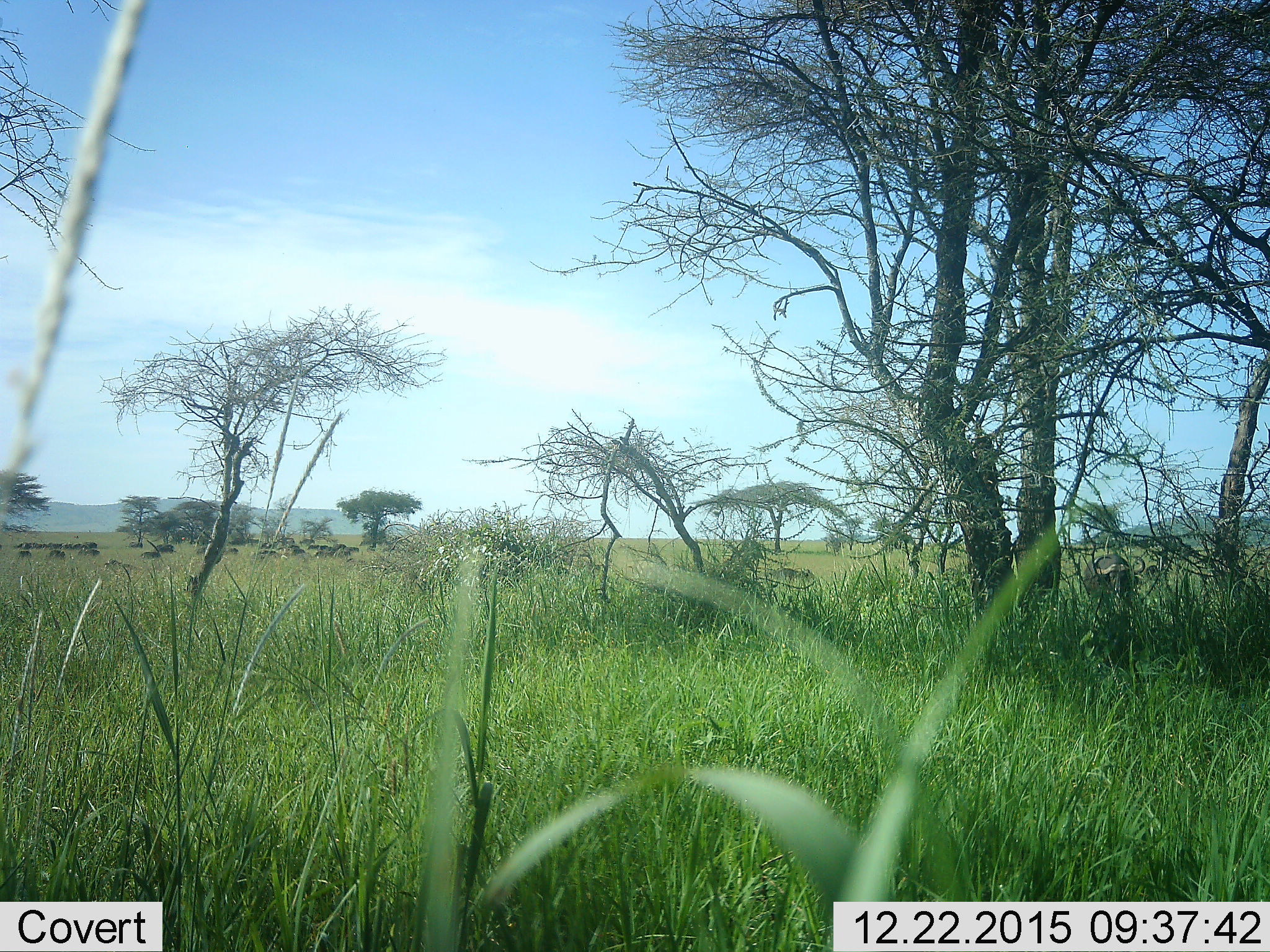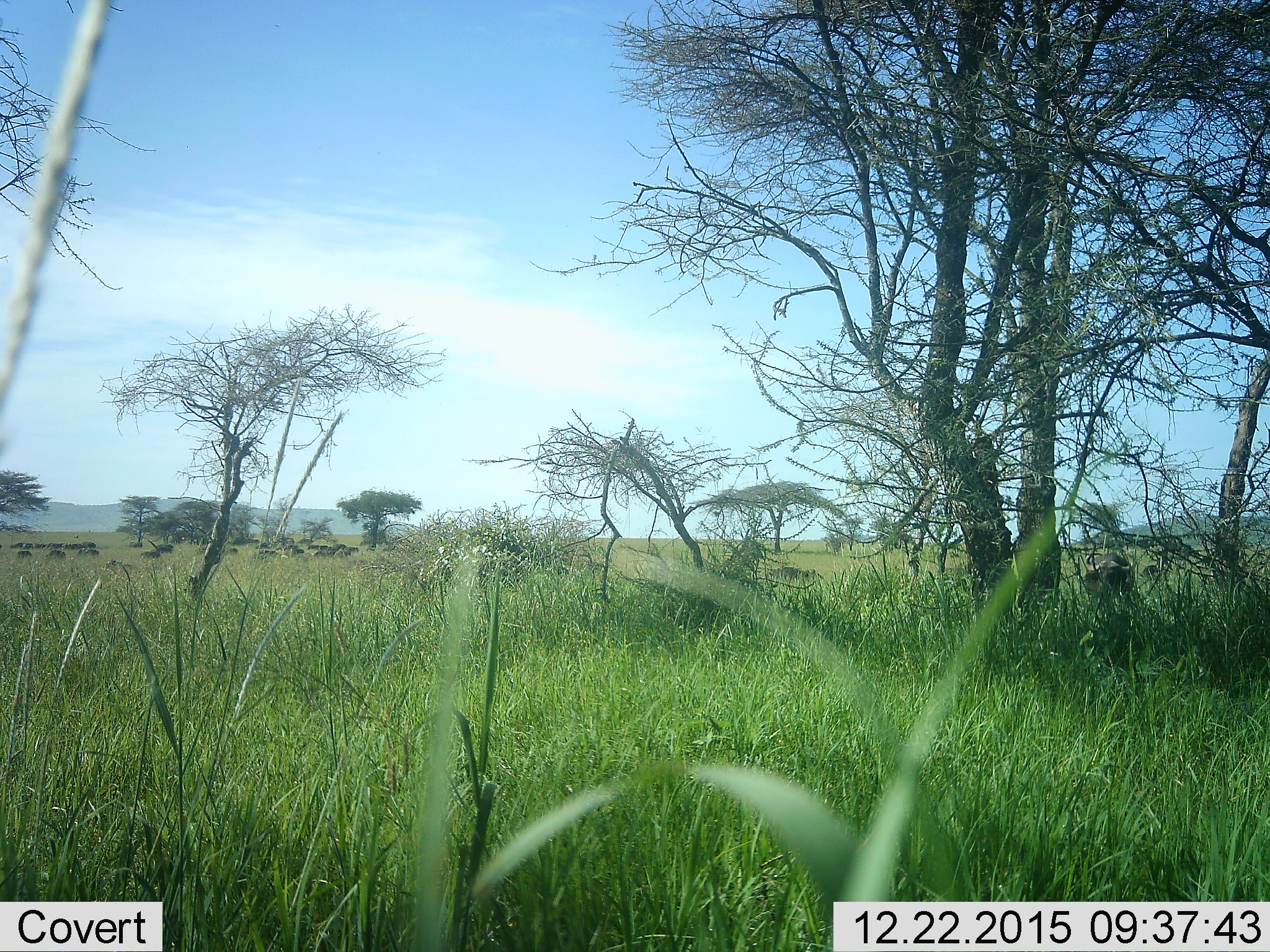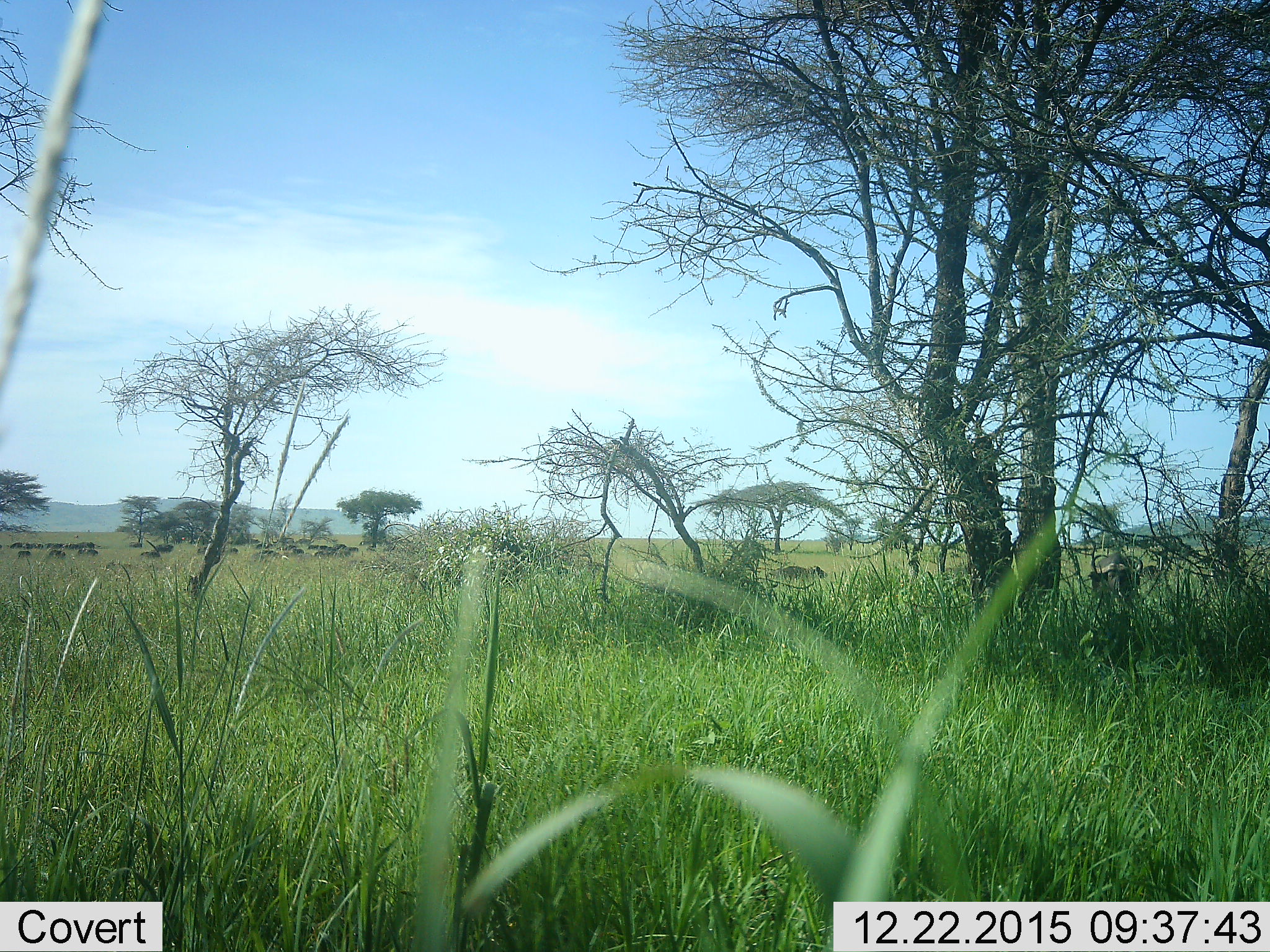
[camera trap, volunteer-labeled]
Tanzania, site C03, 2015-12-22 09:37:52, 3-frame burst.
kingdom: Animalia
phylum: Chordata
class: Mammalia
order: Artiodactyla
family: Bovidae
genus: Syncerus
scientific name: Syncerus caffer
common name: cape buffalo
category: buffalo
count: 11-50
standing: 90%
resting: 0%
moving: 40%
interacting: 0%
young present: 0%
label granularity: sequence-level